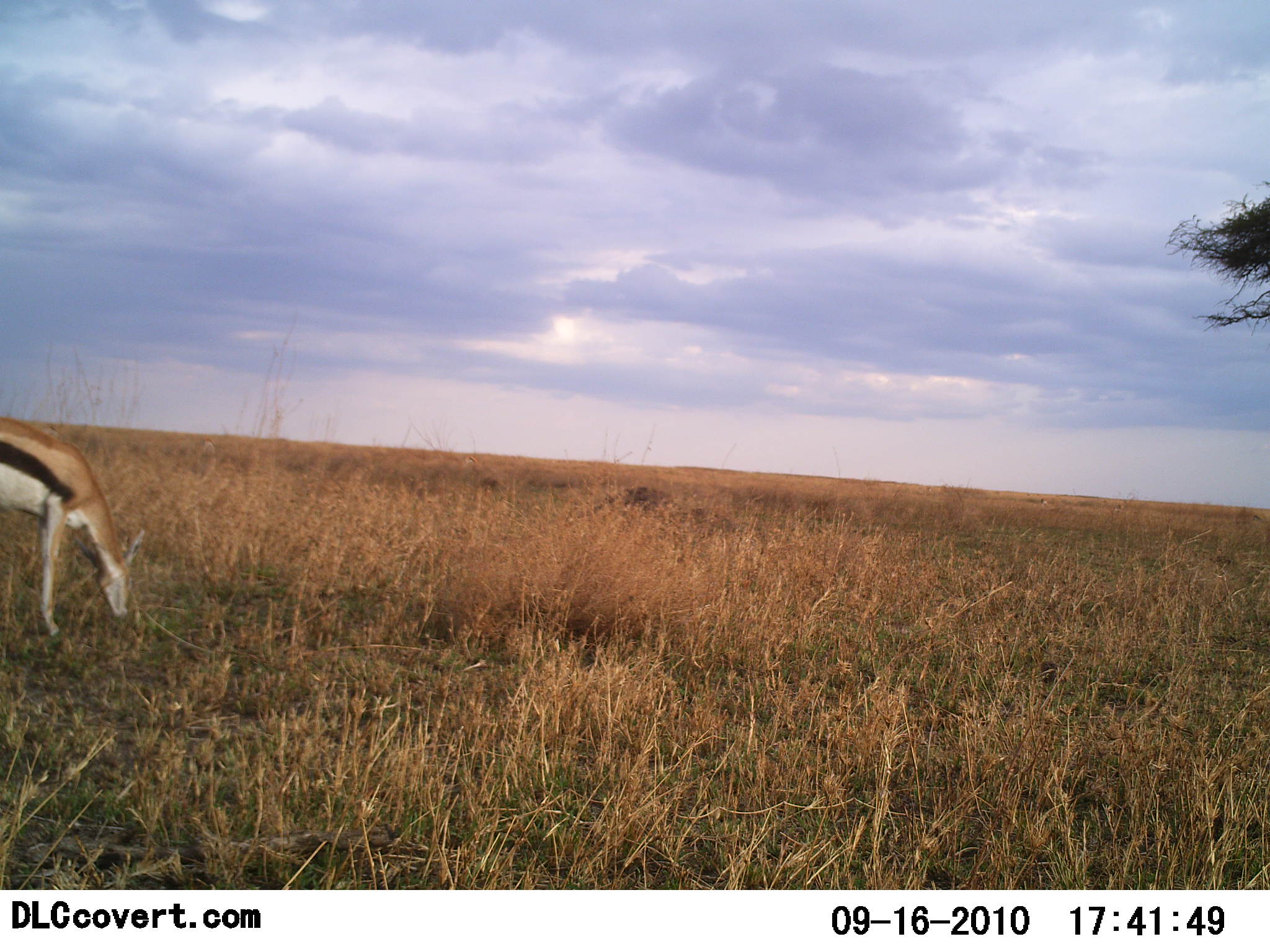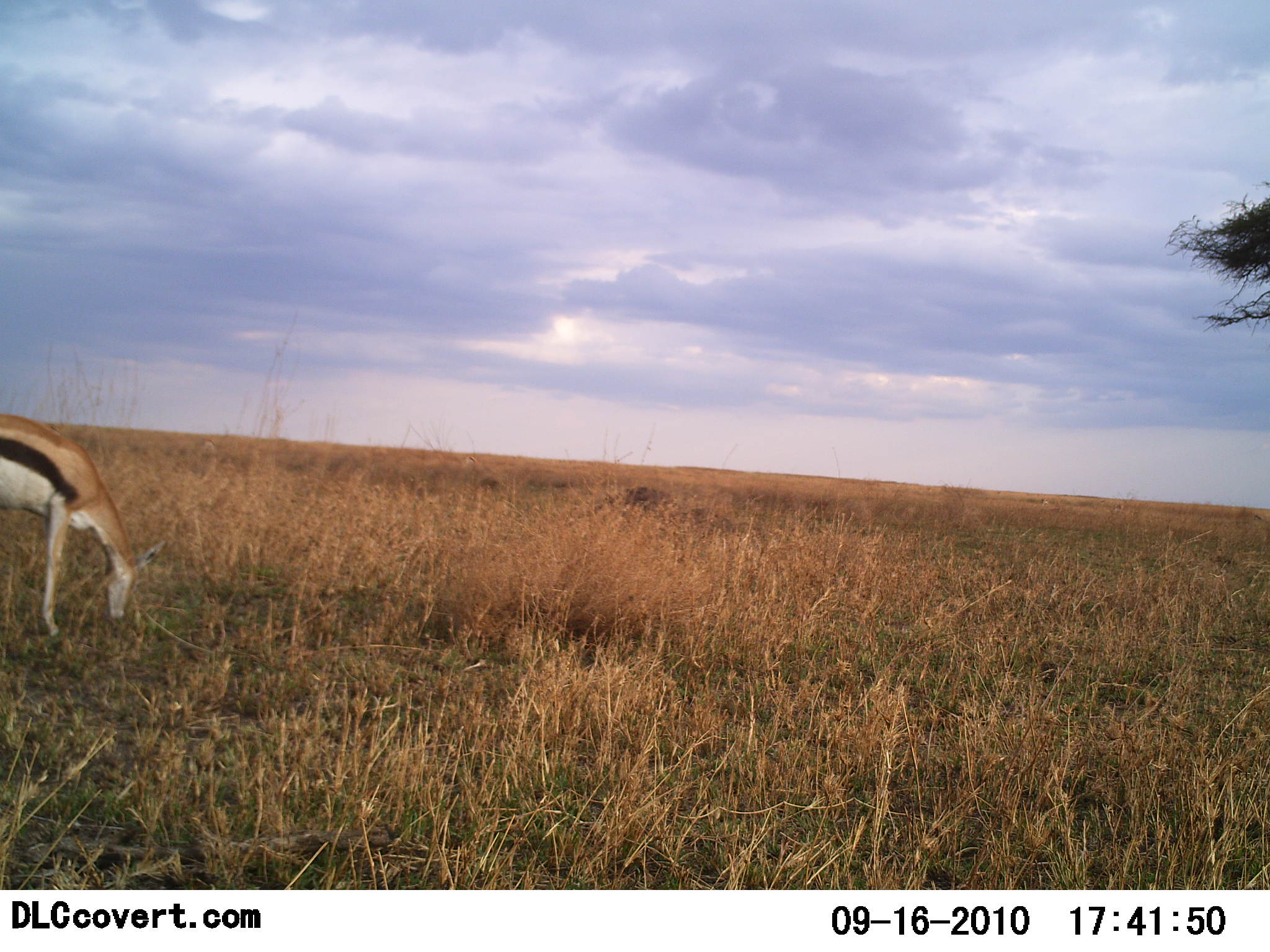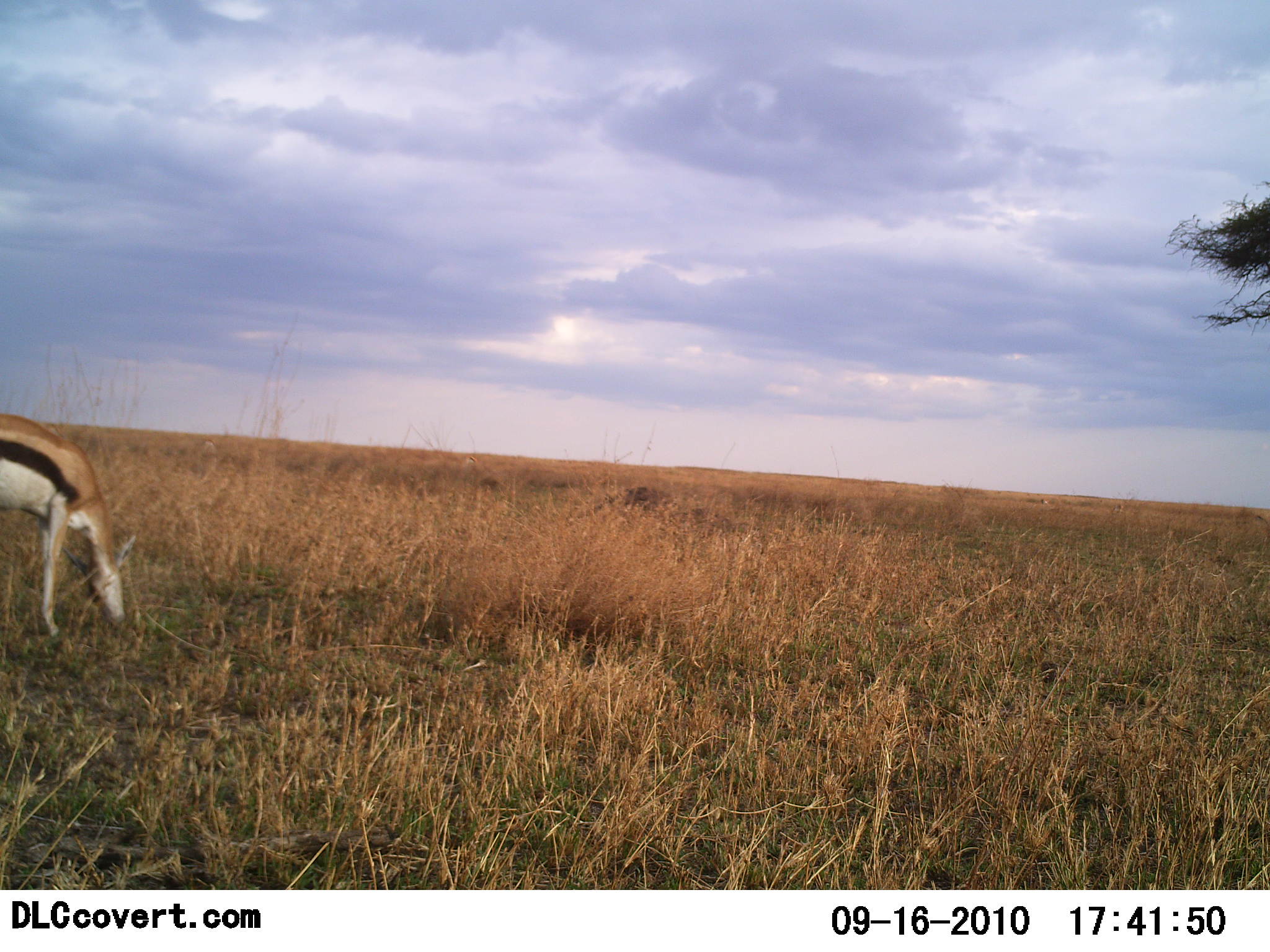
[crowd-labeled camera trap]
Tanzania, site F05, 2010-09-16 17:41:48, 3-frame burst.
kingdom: Animalia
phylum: Chordata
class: Mammalia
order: Artiodactyla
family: Bovidae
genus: Eudorcas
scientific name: Eudorcas thomsonii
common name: thomson's gazelle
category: gazellethomsons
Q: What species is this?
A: Gazellethomsons (thomson's gazelle) (Eudorcas thomsonii).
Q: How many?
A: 1.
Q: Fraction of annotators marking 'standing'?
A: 33%.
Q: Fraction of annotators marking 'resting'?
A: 0%.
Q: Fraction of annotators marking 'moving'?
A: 0%.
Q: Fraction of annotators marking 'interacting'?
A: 0%.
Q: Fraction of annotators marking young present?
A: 0%.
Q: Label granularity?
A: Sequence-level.